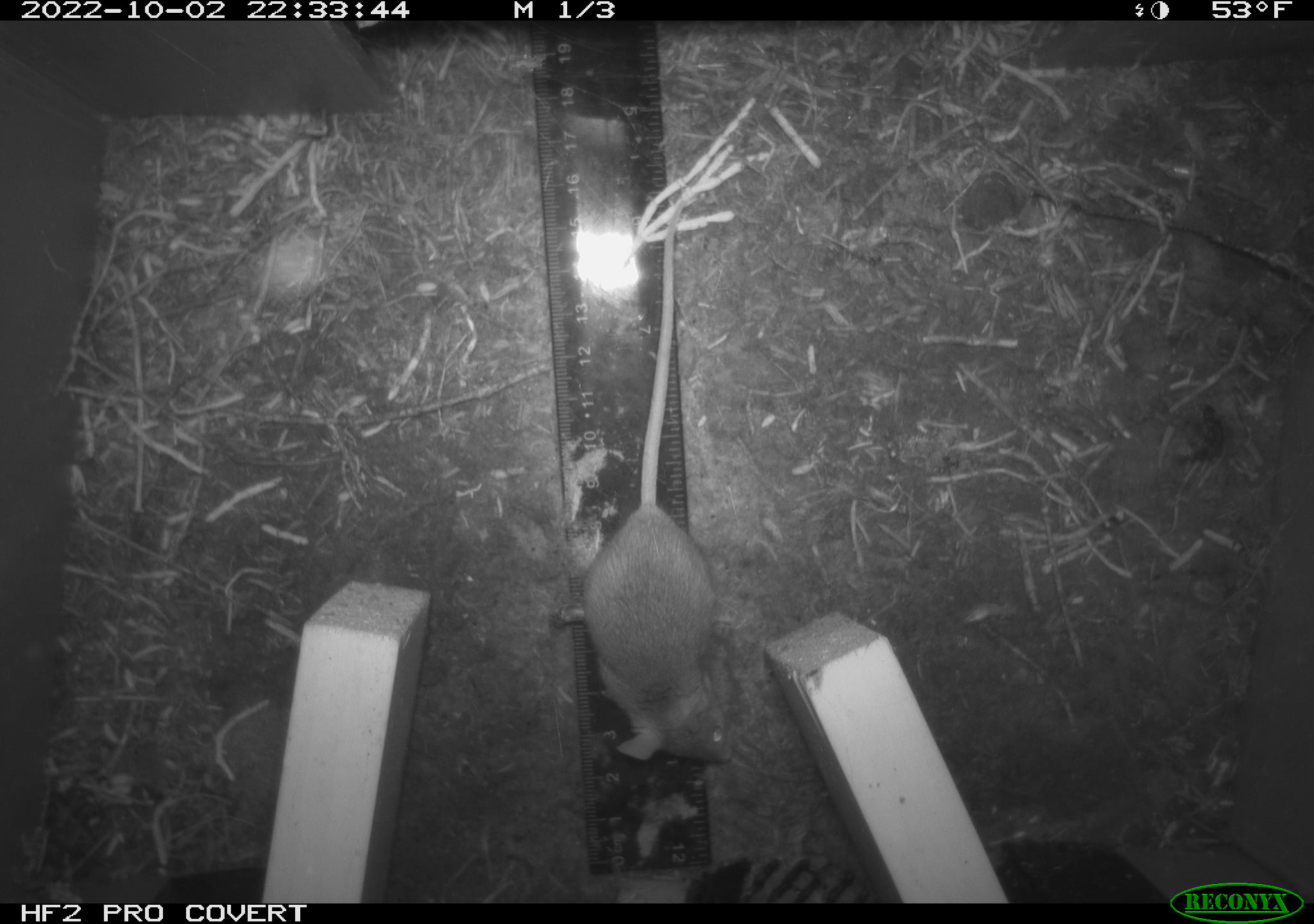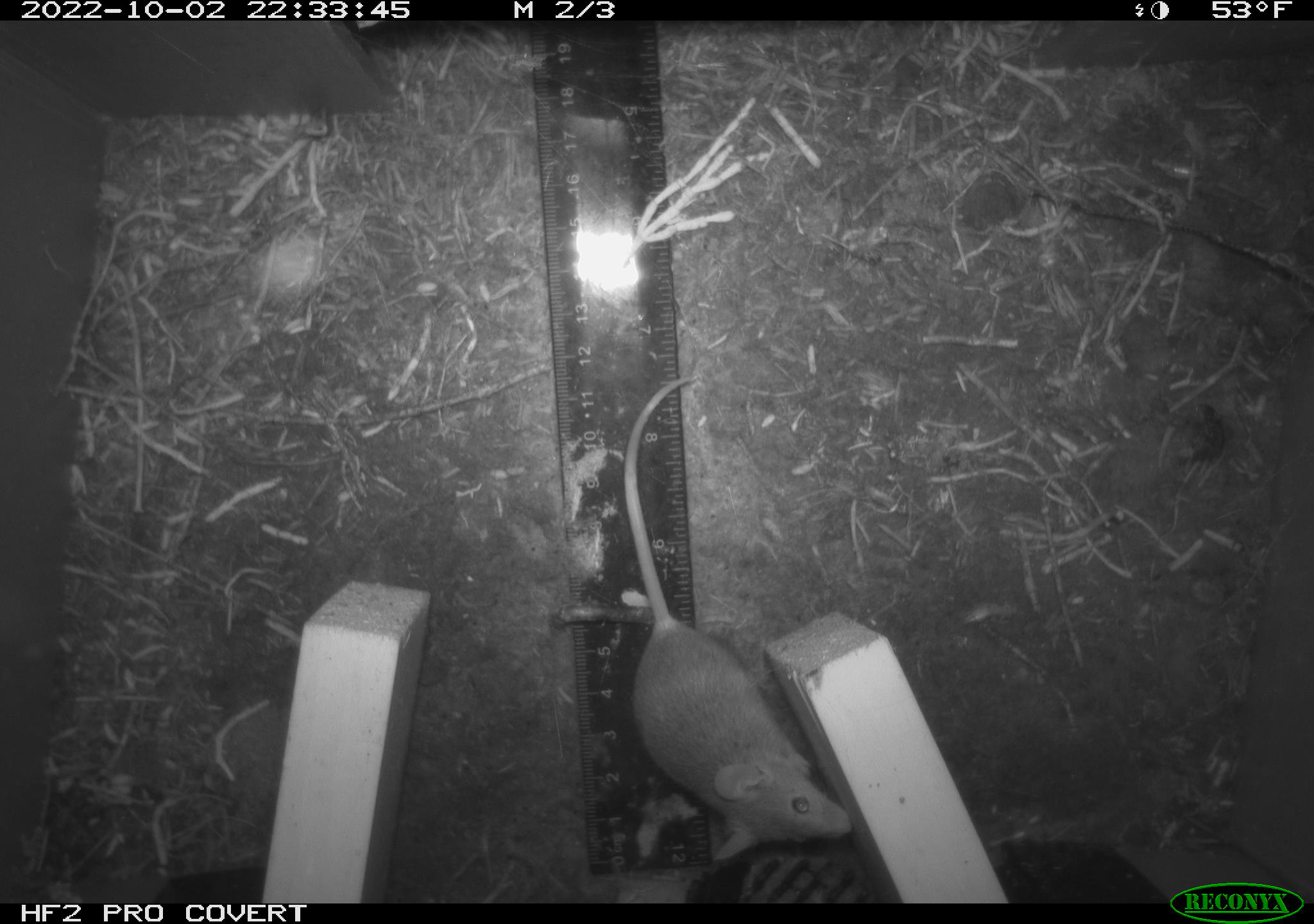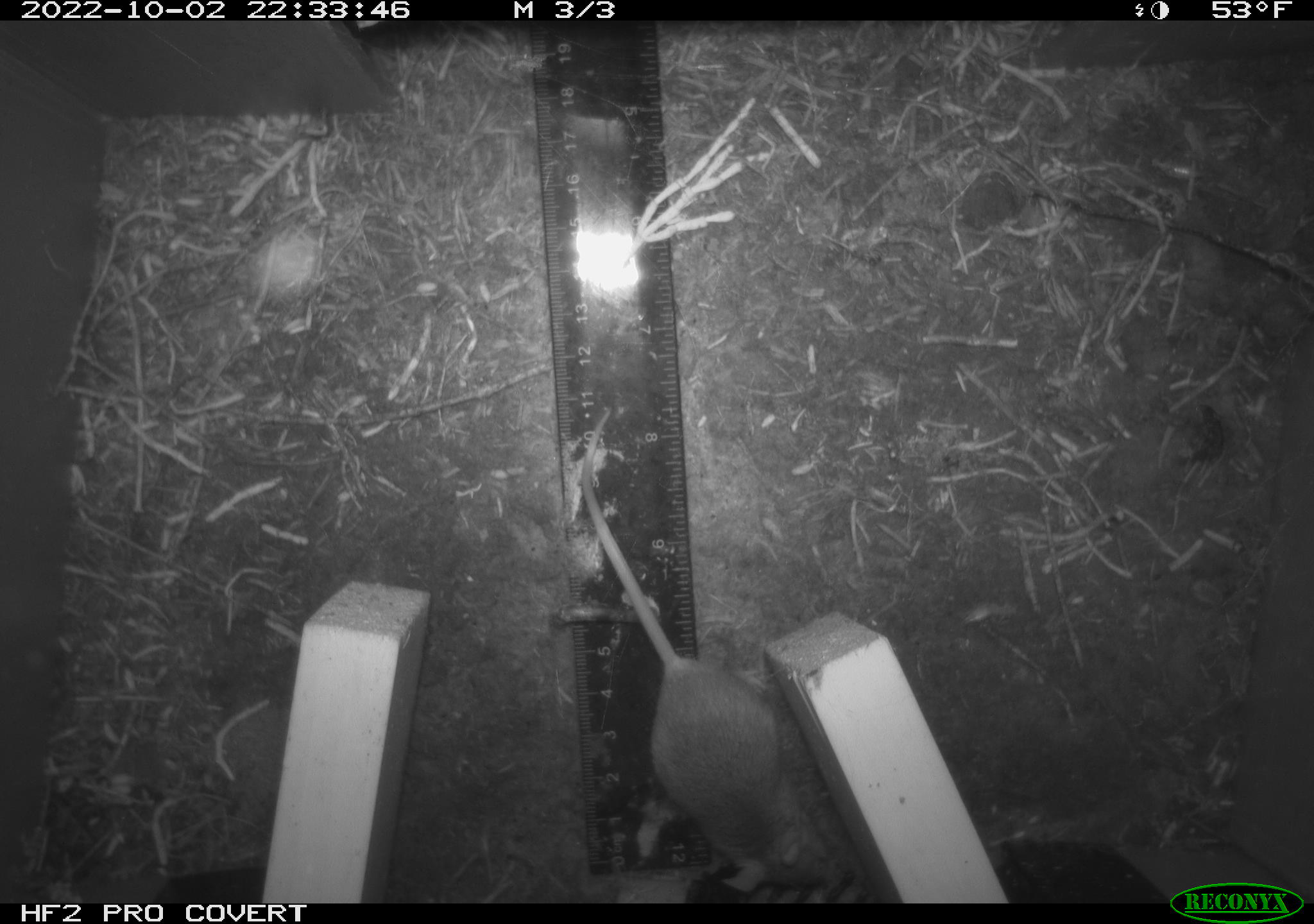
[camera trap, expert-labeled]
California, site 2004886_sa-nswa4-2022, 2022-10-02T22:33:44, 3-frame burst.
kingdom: Animalia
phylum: Chordata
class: Mammalia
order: Rodentia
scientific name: Rodentia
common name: rodent